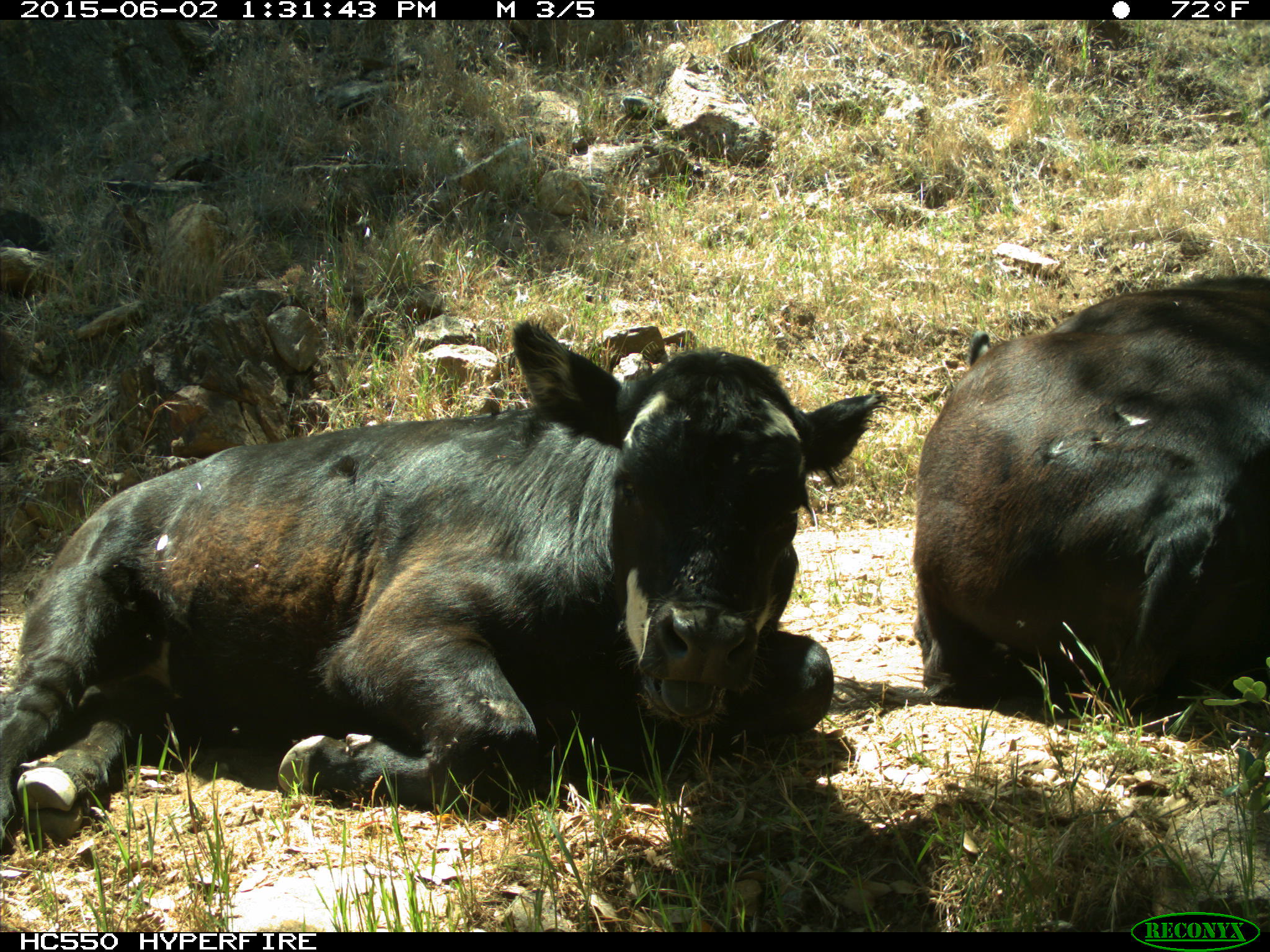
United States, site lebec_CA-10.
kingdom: Animalia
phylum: Chordata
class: Mammalia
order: Artiodactyla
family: Bovidae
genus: Bos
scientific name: Bos taurus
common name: domestic cow